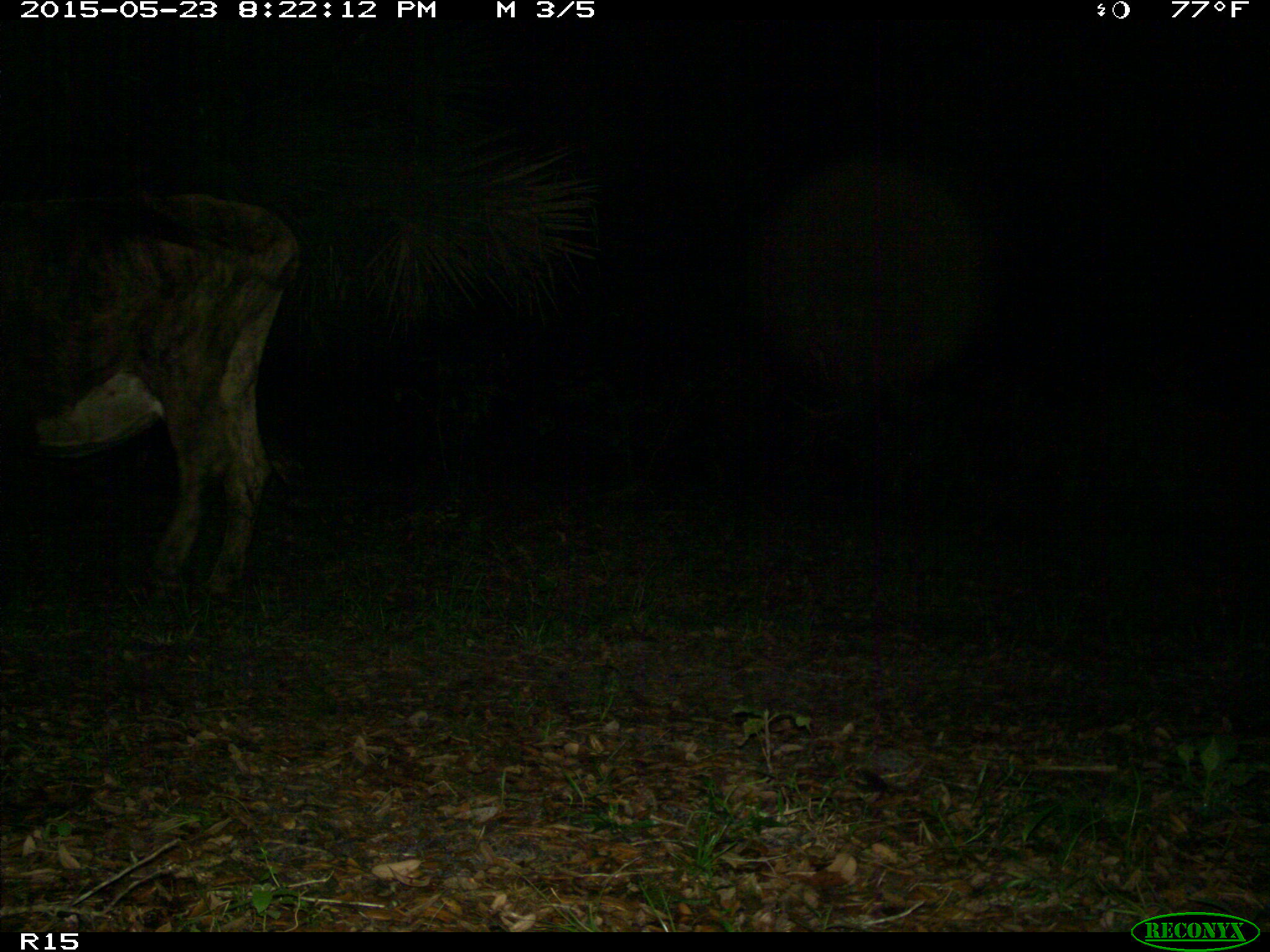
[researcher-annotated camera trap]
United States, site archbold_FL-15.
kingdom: Animalia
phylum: Chordata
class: Mammalia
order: Artiodactyla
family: Bovidae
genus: Bos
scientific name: Bos taurus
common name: domestic cow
Bos taurus (domestic cow).